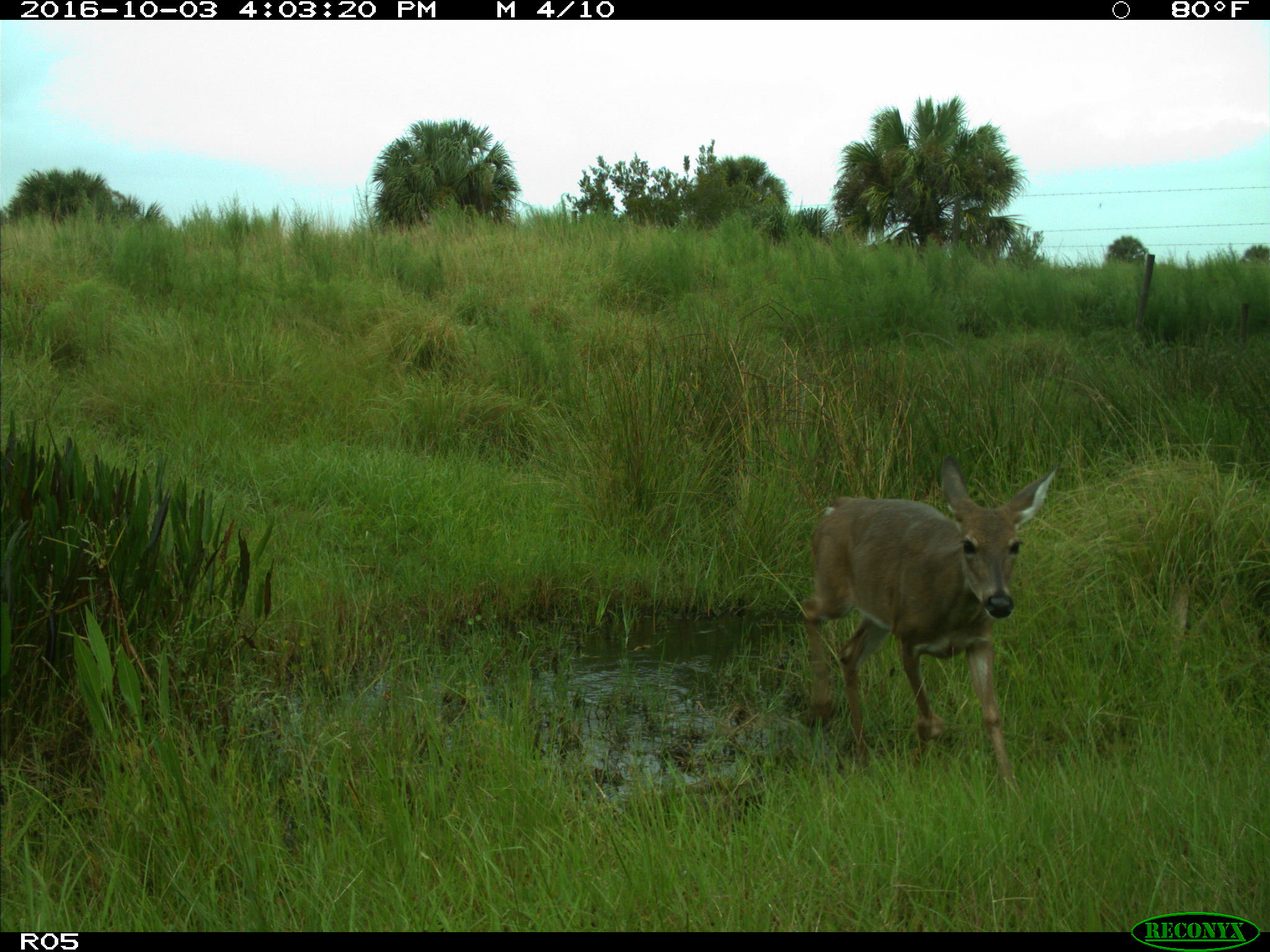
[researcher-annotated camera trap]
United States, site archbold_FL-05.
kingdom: Animalia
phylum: Chordata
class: Mammalia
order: Artiodactyla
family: Cervidae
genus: Odocoileus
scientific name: Odocoileus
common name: deer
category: unidentified deer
Unidentified deer (deer) (Odocoileus).